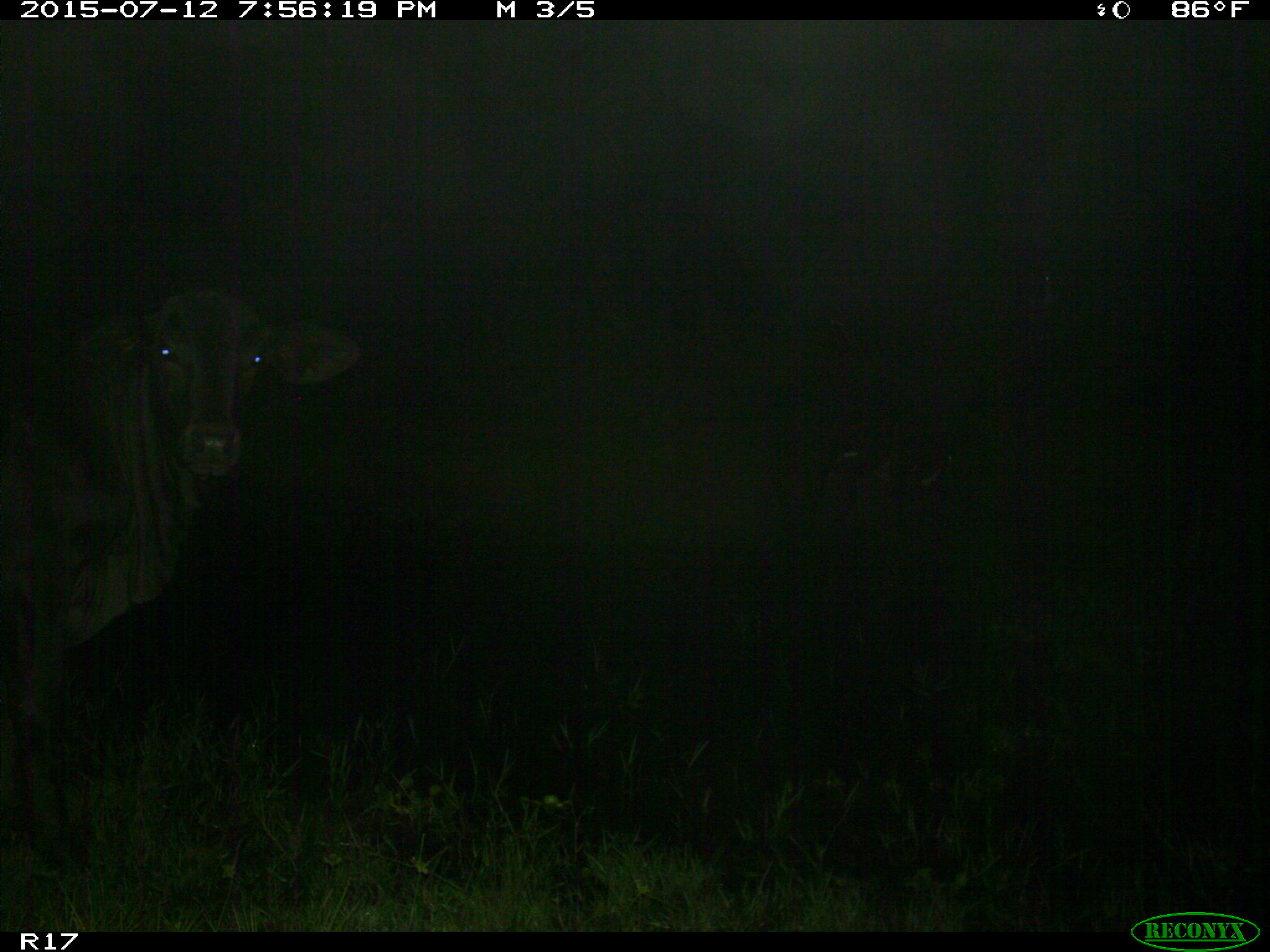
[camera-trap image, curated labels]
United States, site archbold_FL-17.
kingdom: Animalia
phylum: Chordata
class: Mammalia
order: Artiodactyla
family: Bovidae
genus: Bos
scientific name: Bos taurus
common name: domestic cow